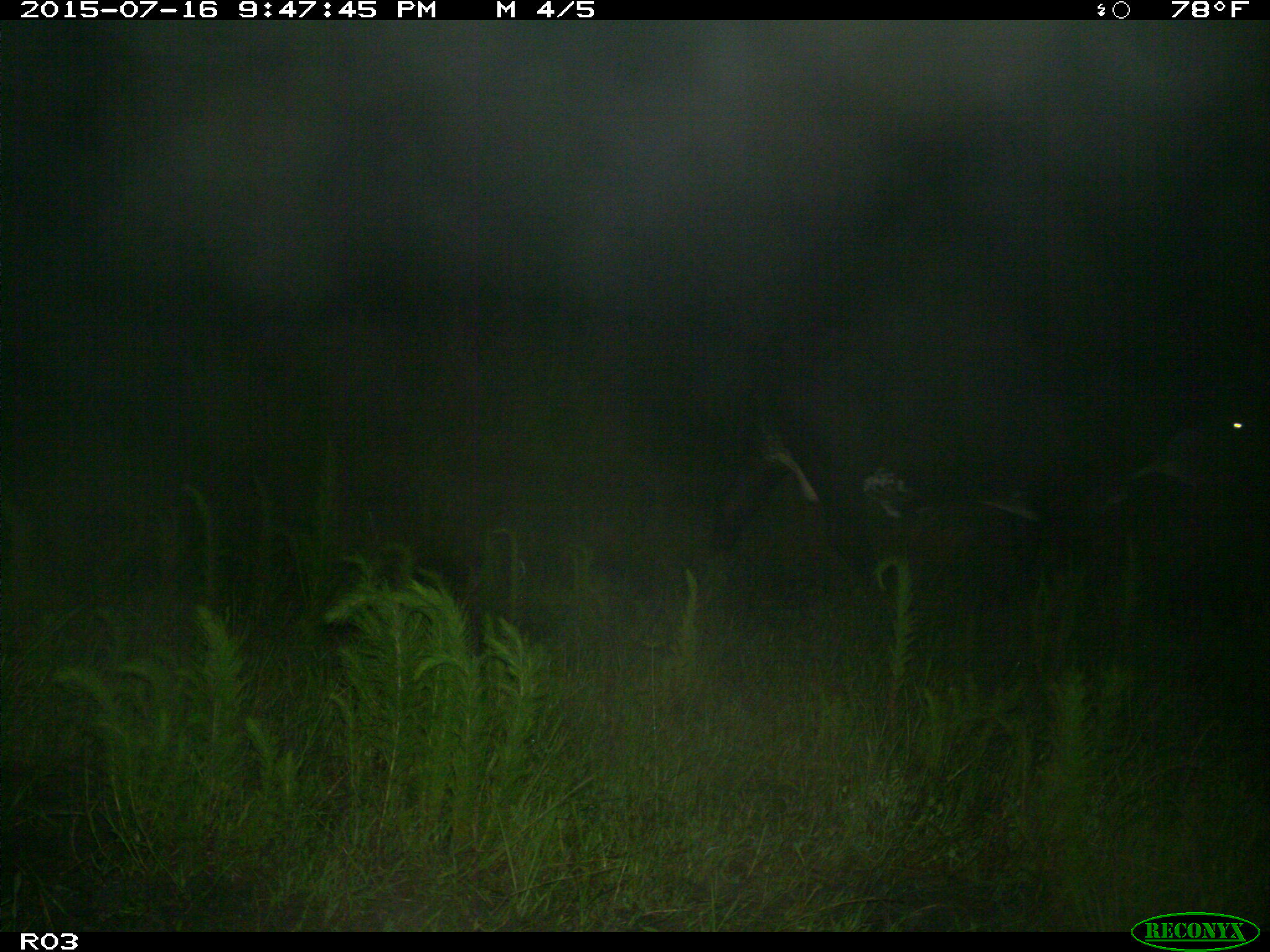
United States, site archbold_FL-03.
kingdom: Animalia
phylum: Chordata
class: Mammalia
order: Artiodactyla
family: Bovidae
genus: Bos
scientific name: Bos taurus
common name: domestic cow